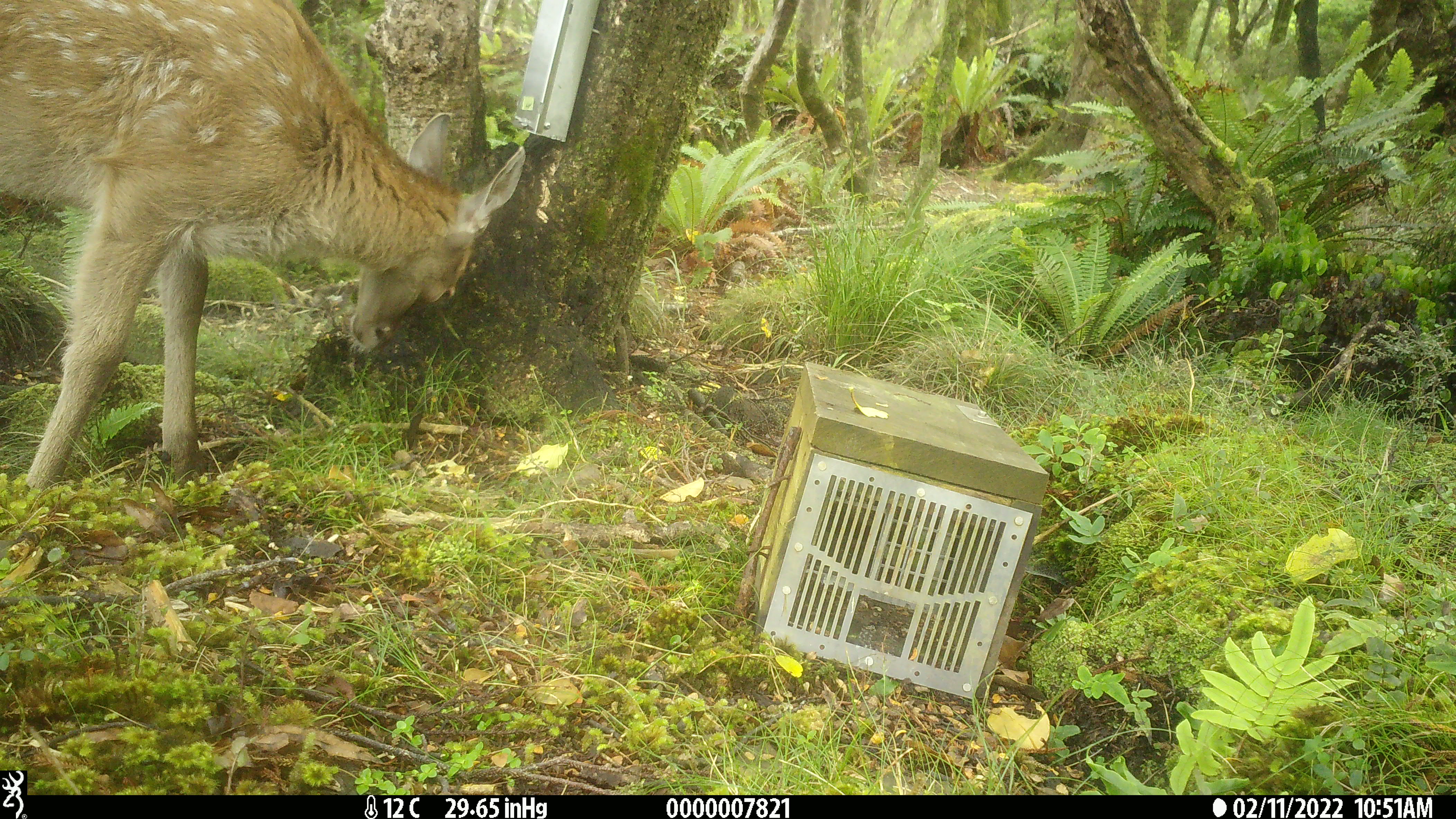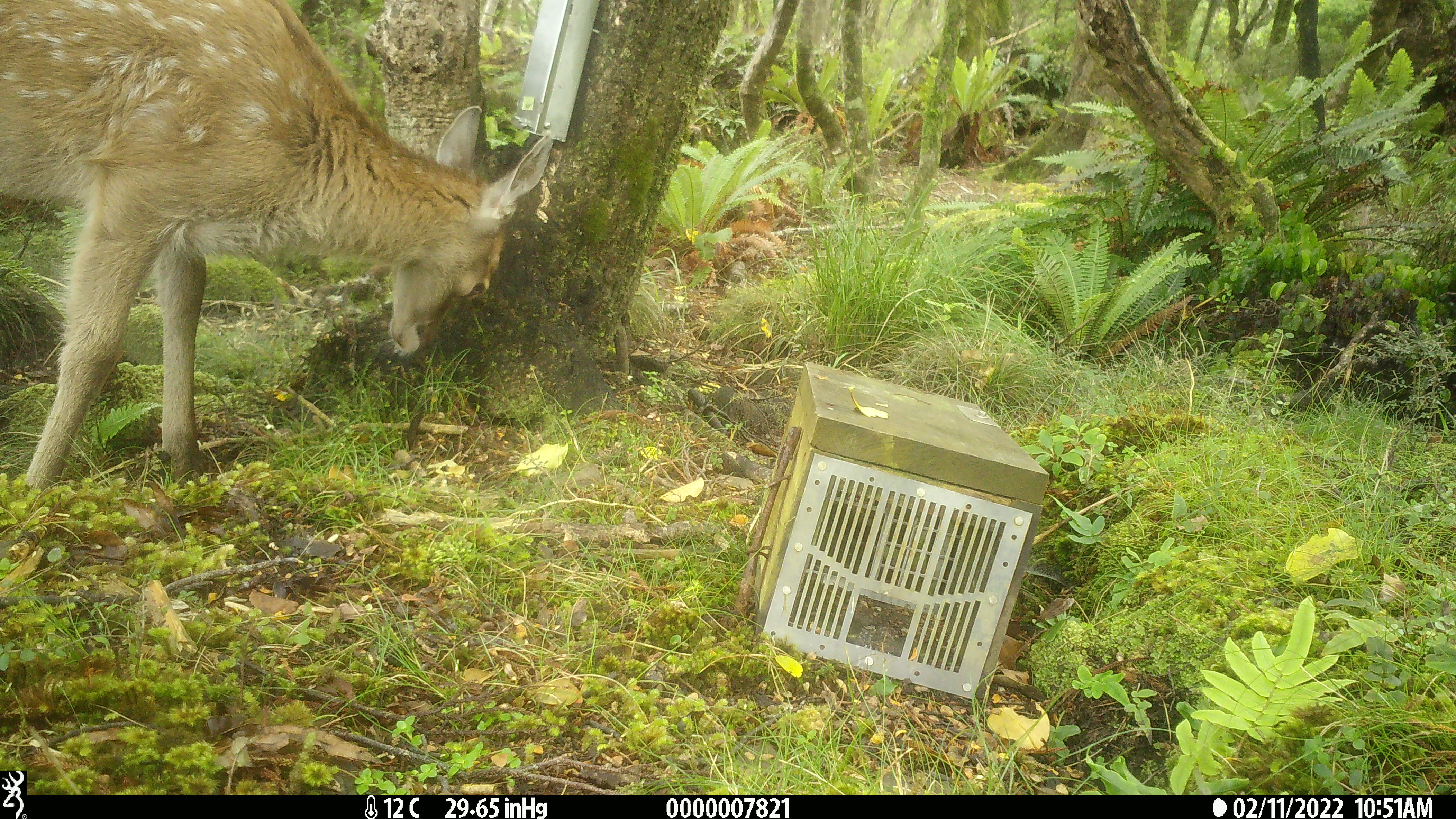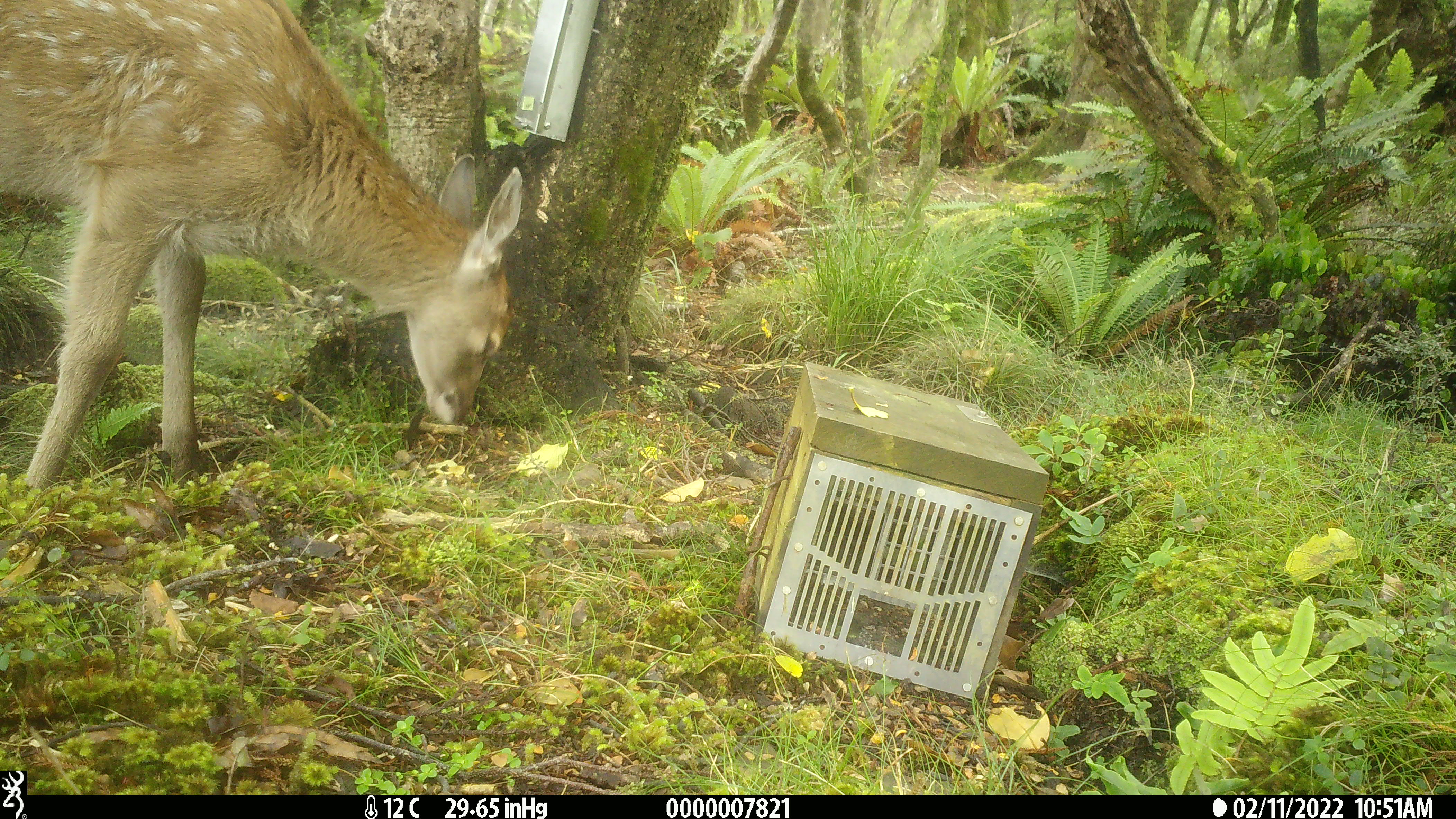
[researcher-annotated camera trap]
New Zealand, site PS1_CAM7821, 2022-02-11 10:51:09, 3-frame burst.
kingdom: Animalia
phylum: Chordata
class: Mammalia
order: Artiodactyla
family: Cervidae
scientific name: Cervidae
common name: deer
Deer (Cervidae).